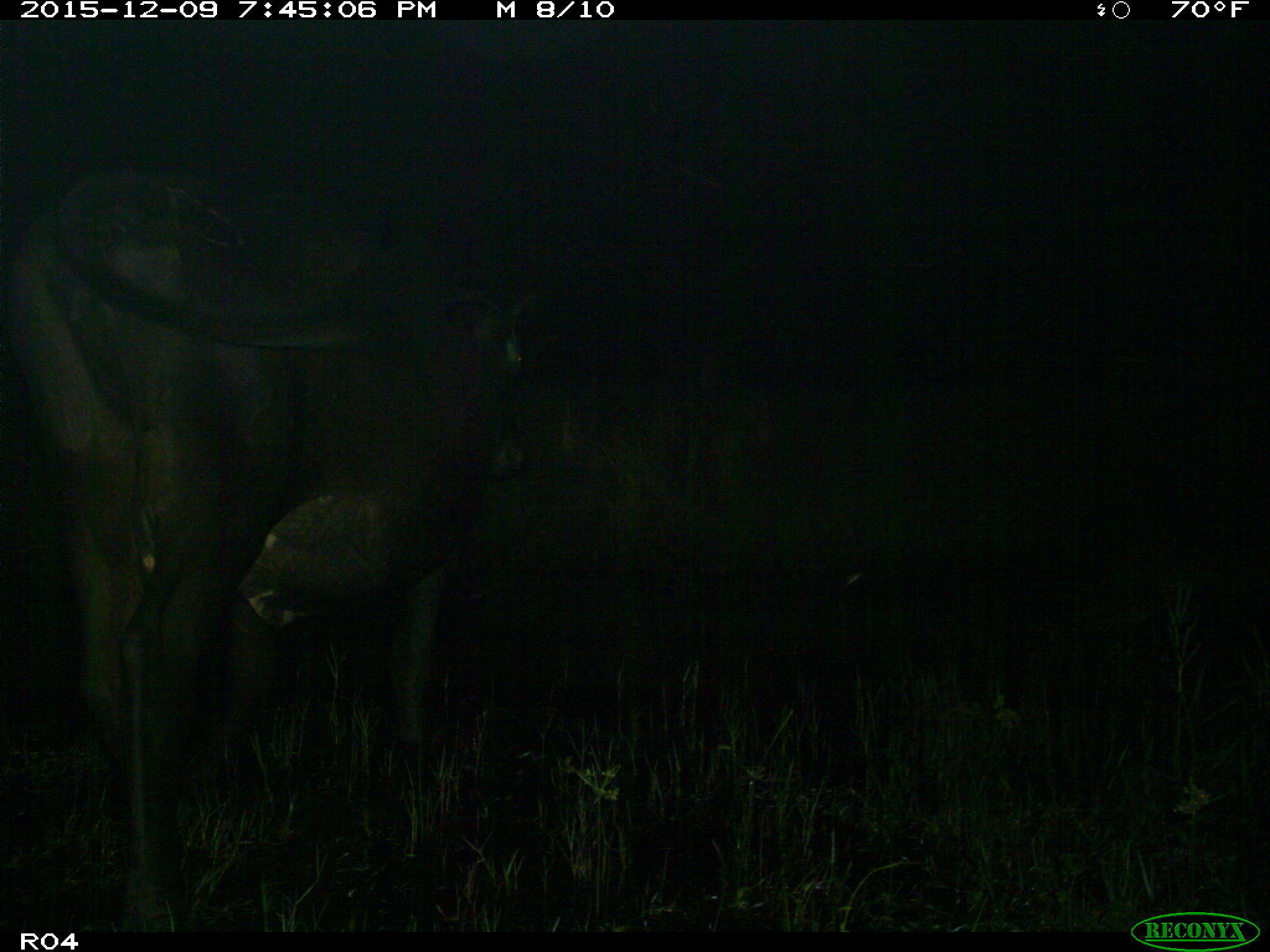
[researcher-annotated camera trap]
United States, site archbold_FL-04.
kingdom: Animalia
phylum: Chordata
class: Mammalia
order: Artiodactyla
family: Bovidae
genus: Bos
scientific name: Bos taurus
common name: domestic cow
Bos taurus (domestic cow).